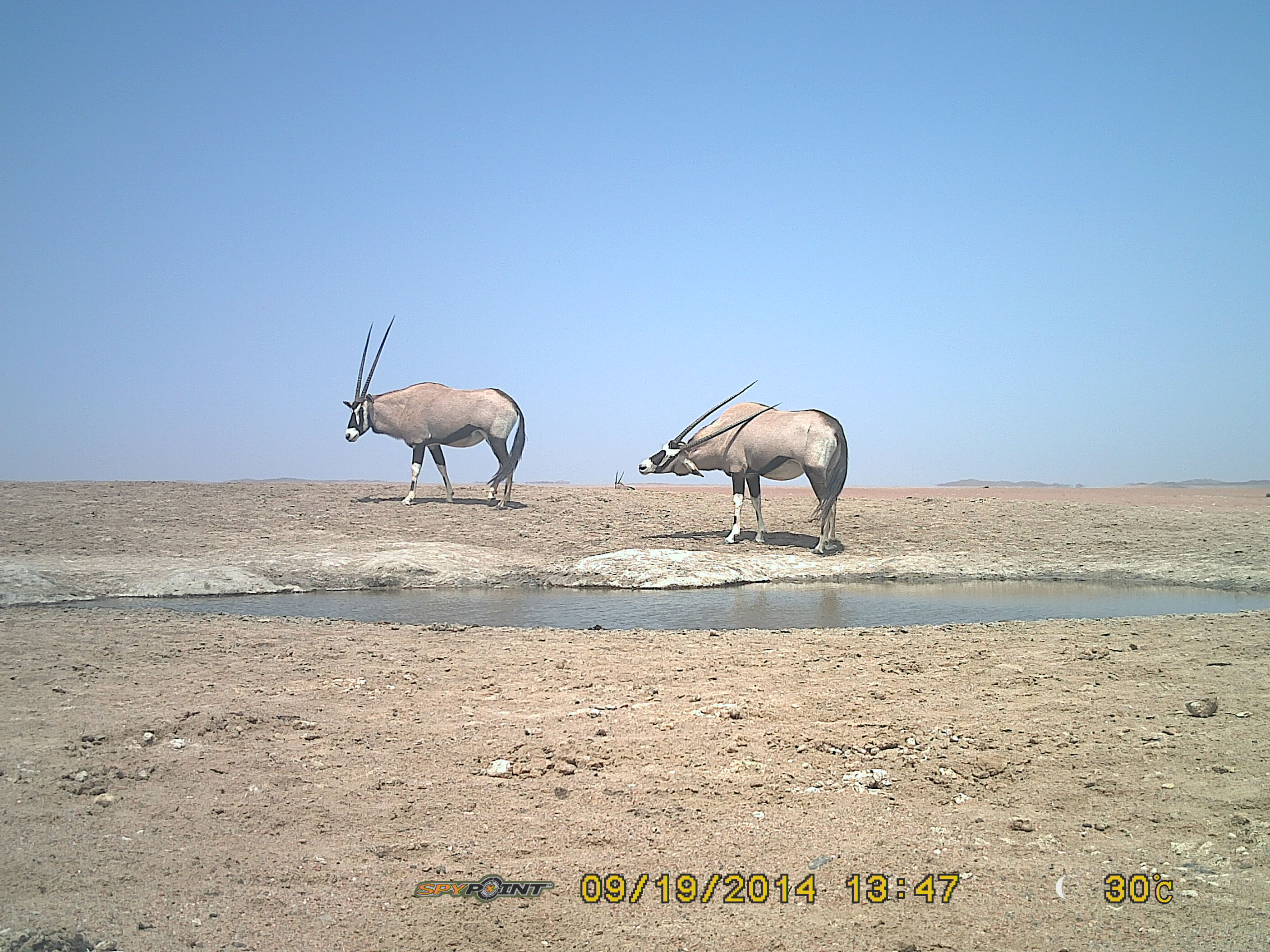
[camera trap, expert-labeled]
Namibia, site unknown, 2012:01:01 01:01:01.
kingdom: Animalia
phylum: Chordata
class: Mammalia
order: Artiodactyla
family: Bovidae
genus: Oryx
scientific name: Oryx gazella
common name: gemsbok